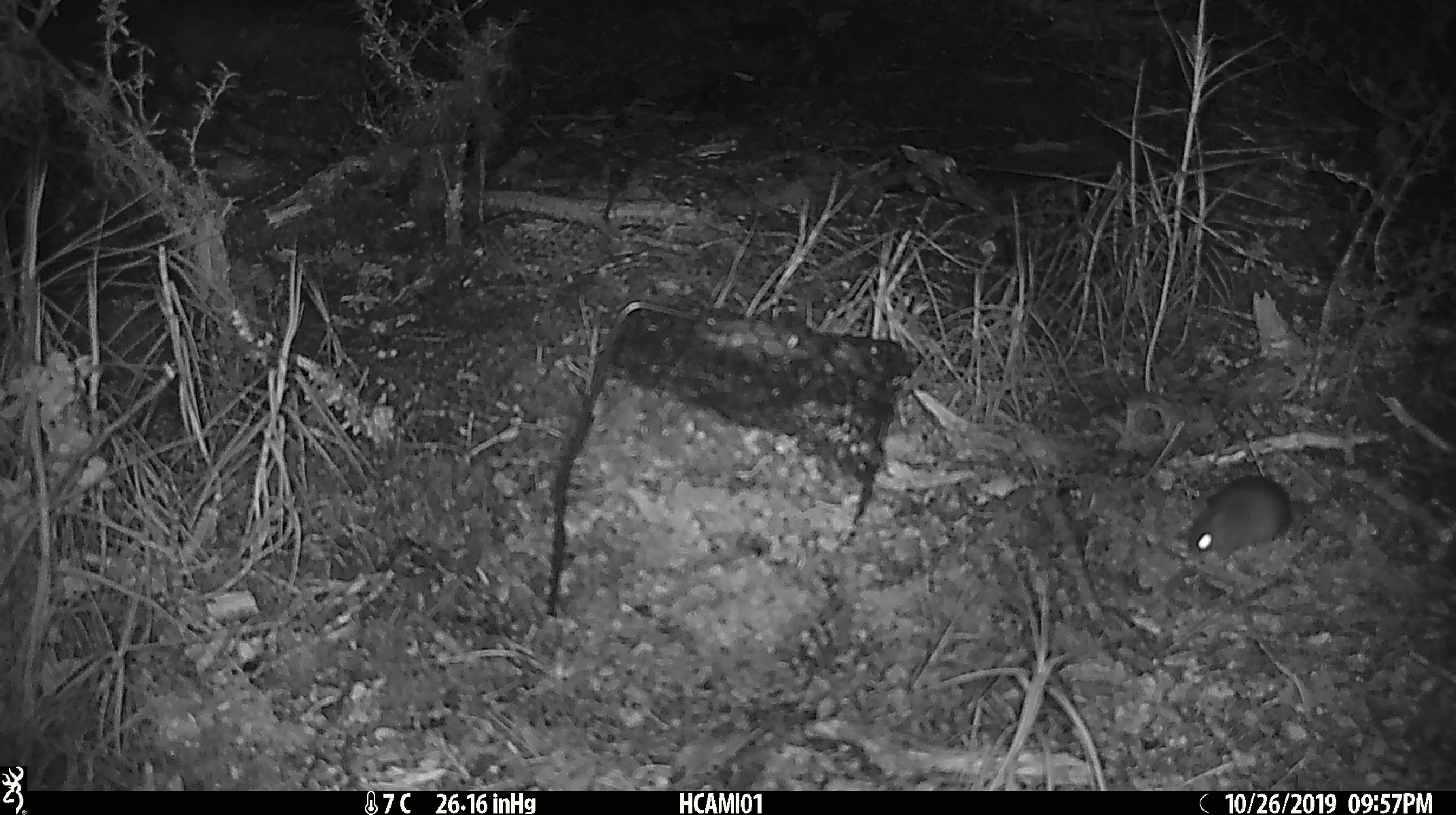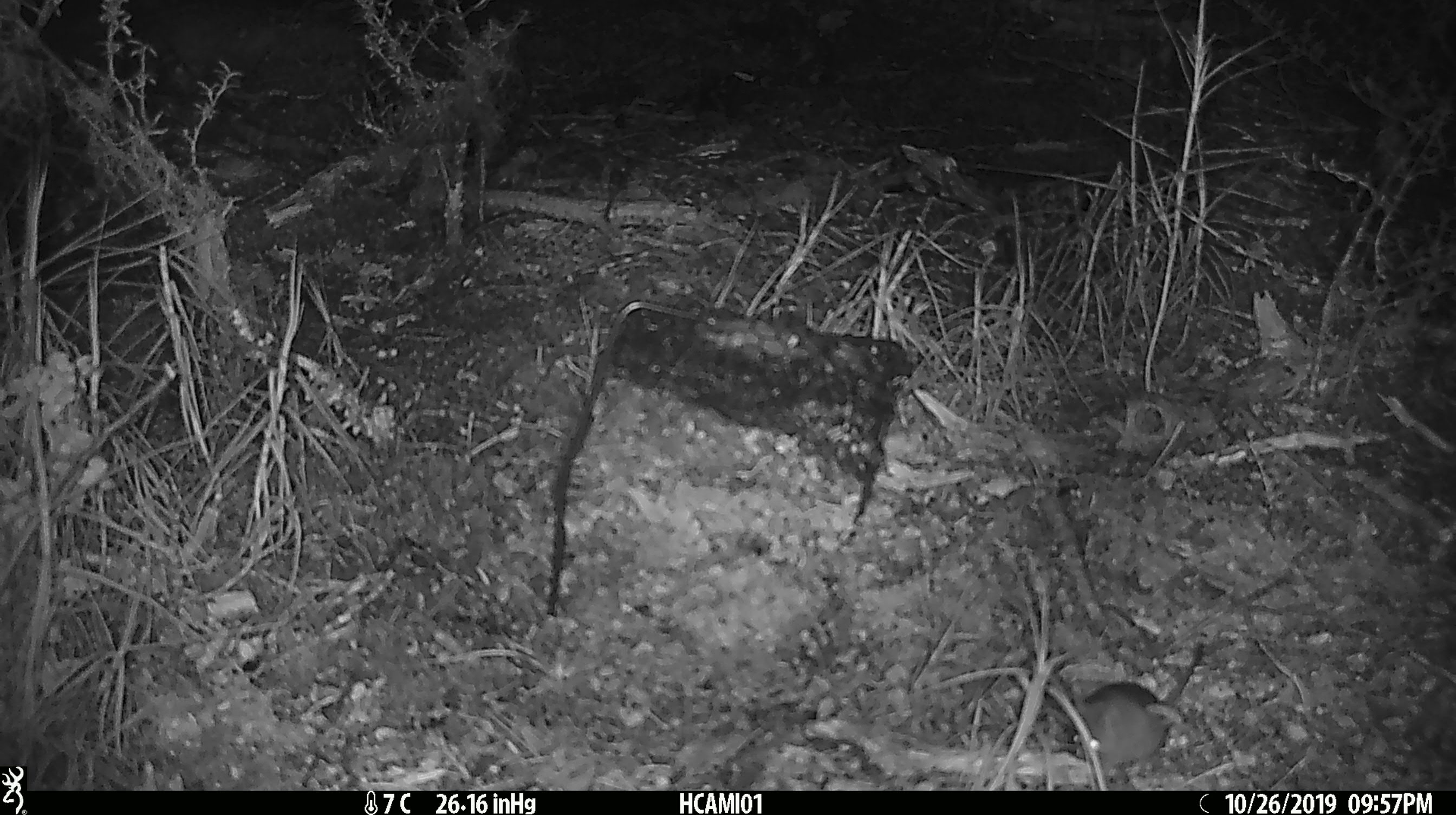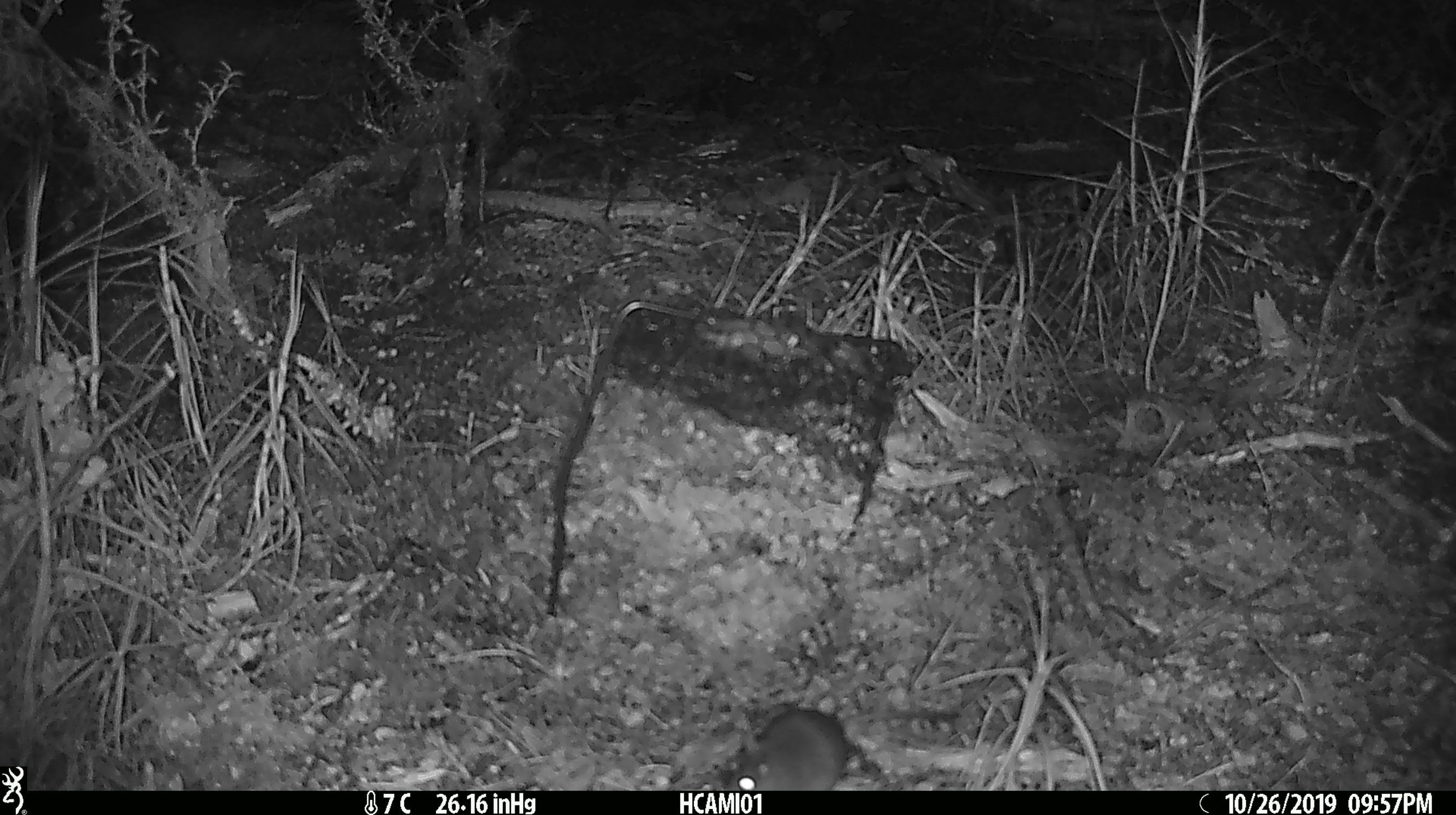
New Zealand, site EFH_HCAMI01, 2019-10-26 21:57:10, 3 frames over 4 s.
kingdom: Animalia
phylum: Chordata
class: Mammalia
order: Rodentia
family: Muridae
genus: Mus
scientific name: Mus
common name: mouse